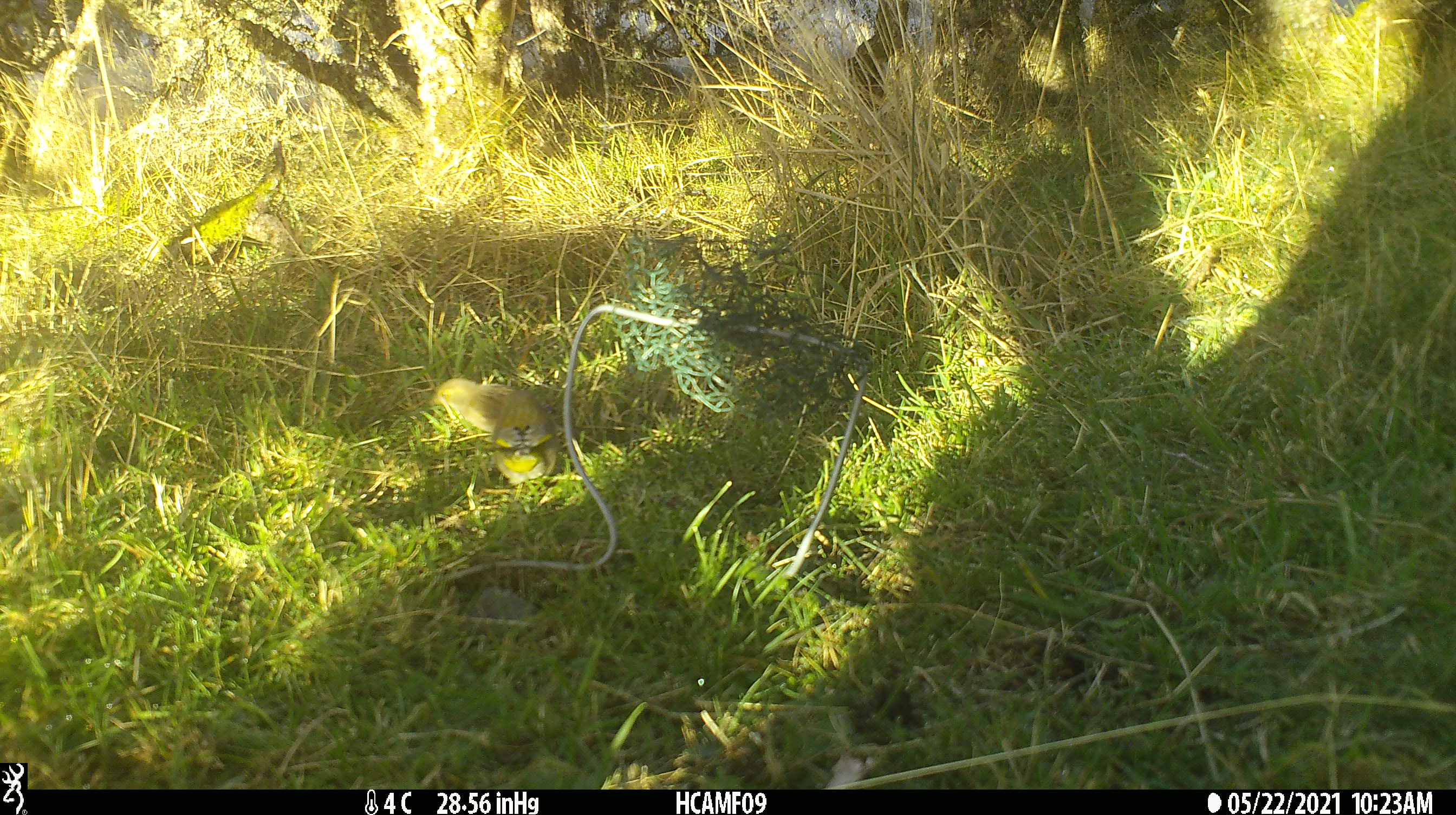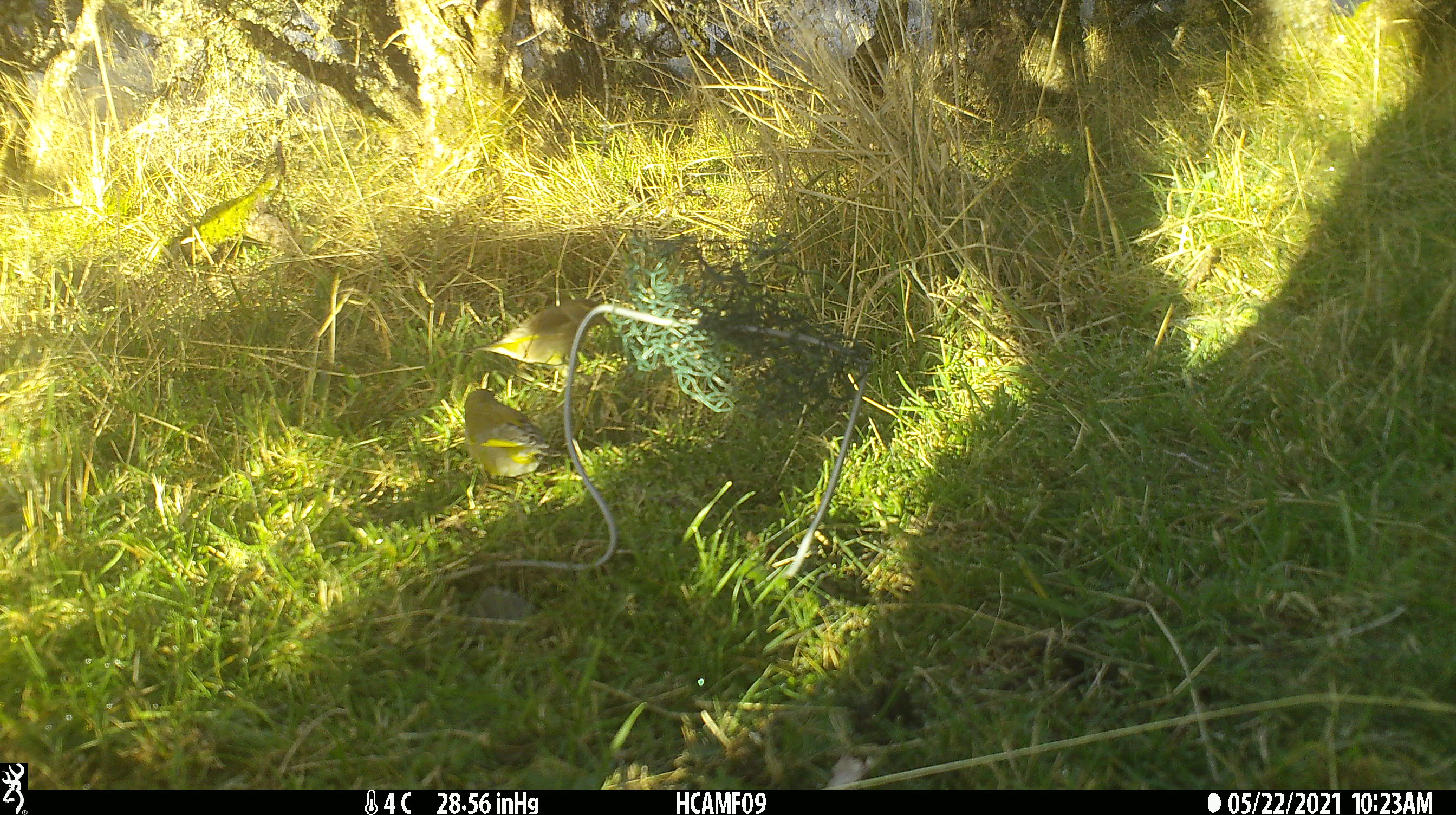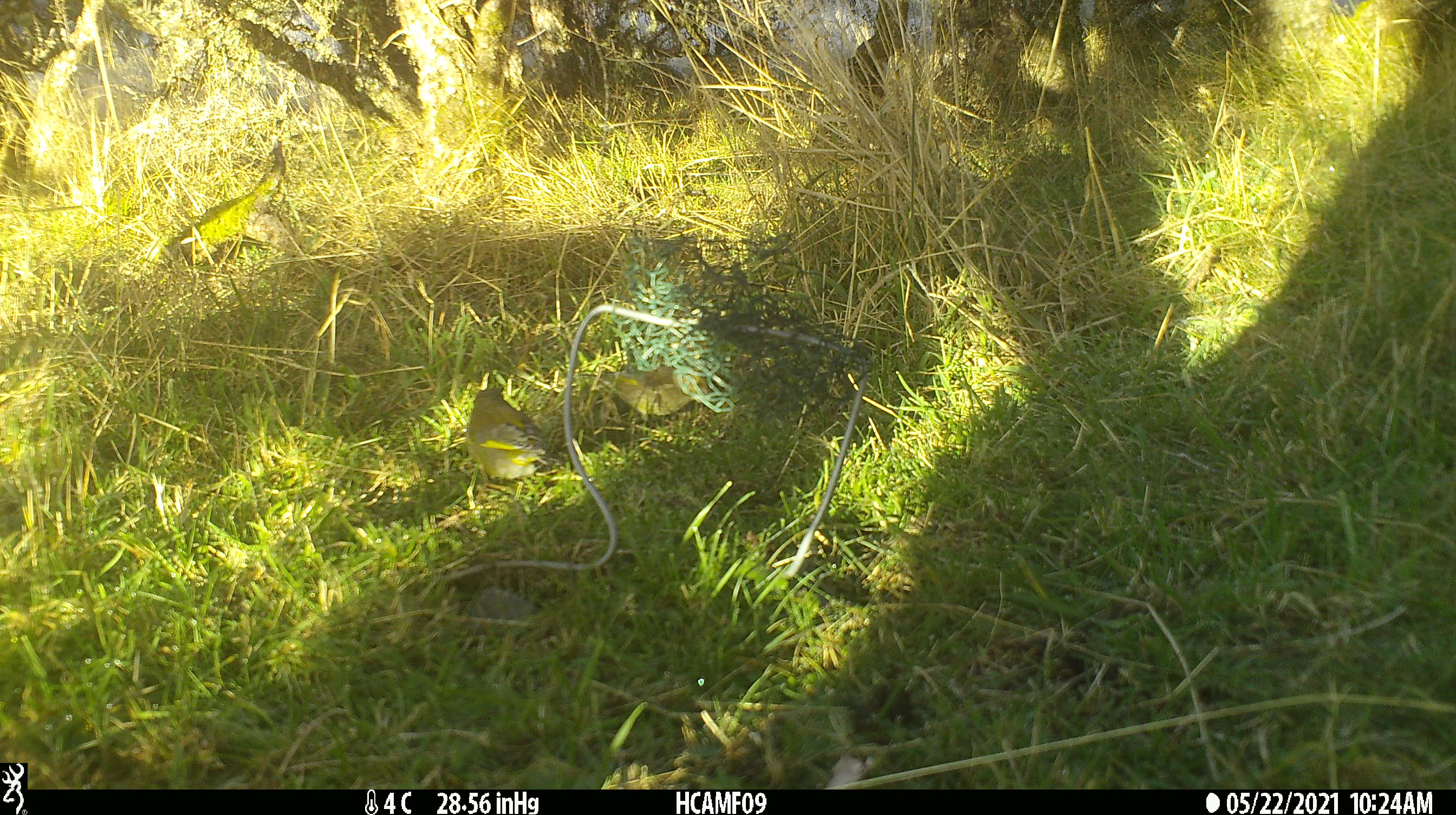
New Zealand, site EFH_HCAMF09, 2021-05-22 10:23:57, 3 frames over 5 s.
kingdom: Animalia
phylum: Chordata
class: Aves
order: Passeriformes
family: Fringillidae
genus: Chloris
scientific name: Chloris chloris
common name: greenfinch